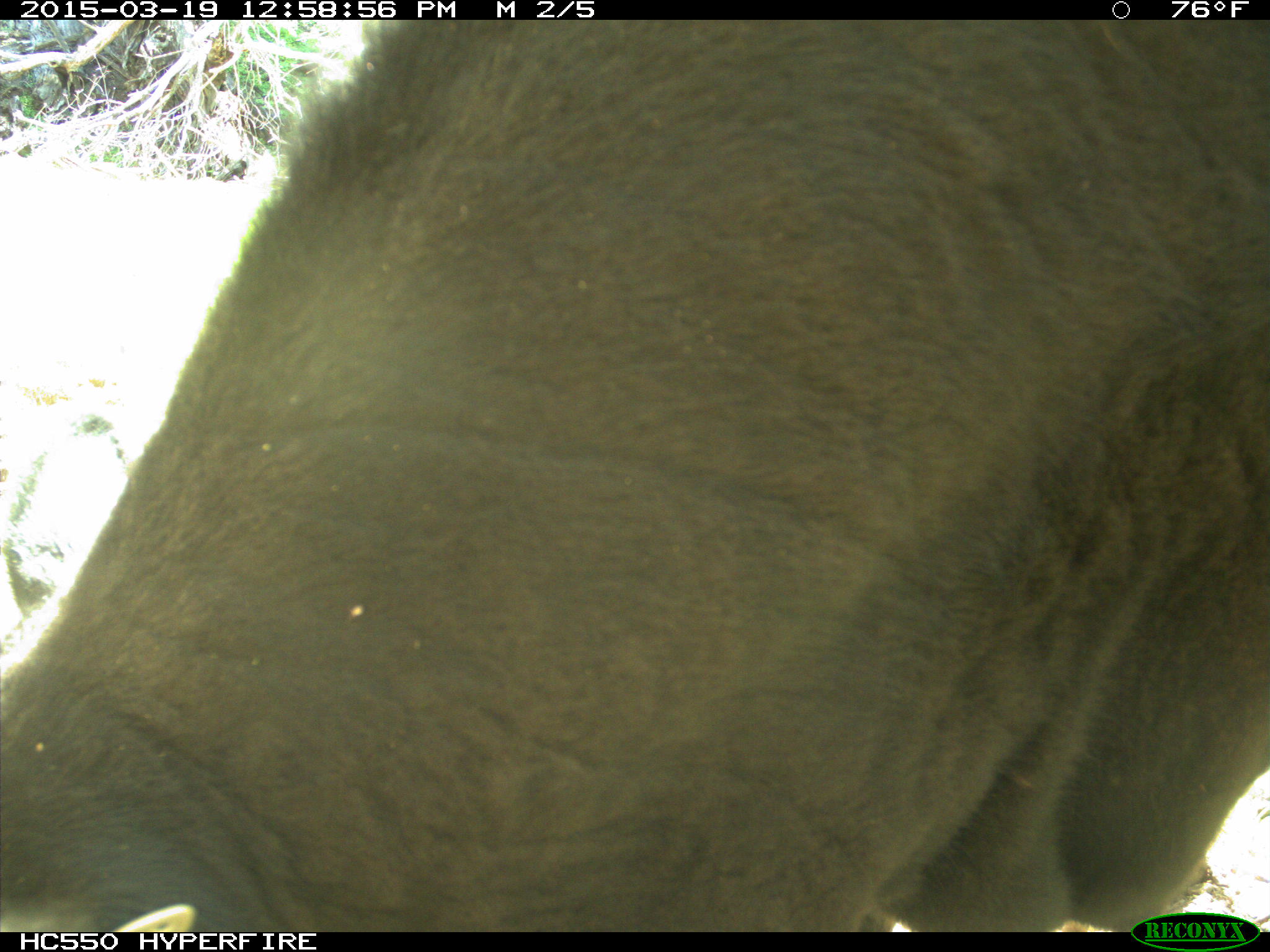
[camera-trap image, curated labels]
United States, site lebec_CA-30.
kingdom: Animalia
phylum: Chordata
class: Mammalia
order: Artiodactyla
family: Bovidae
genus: Bos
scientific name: Bos taurus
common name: domestic cow